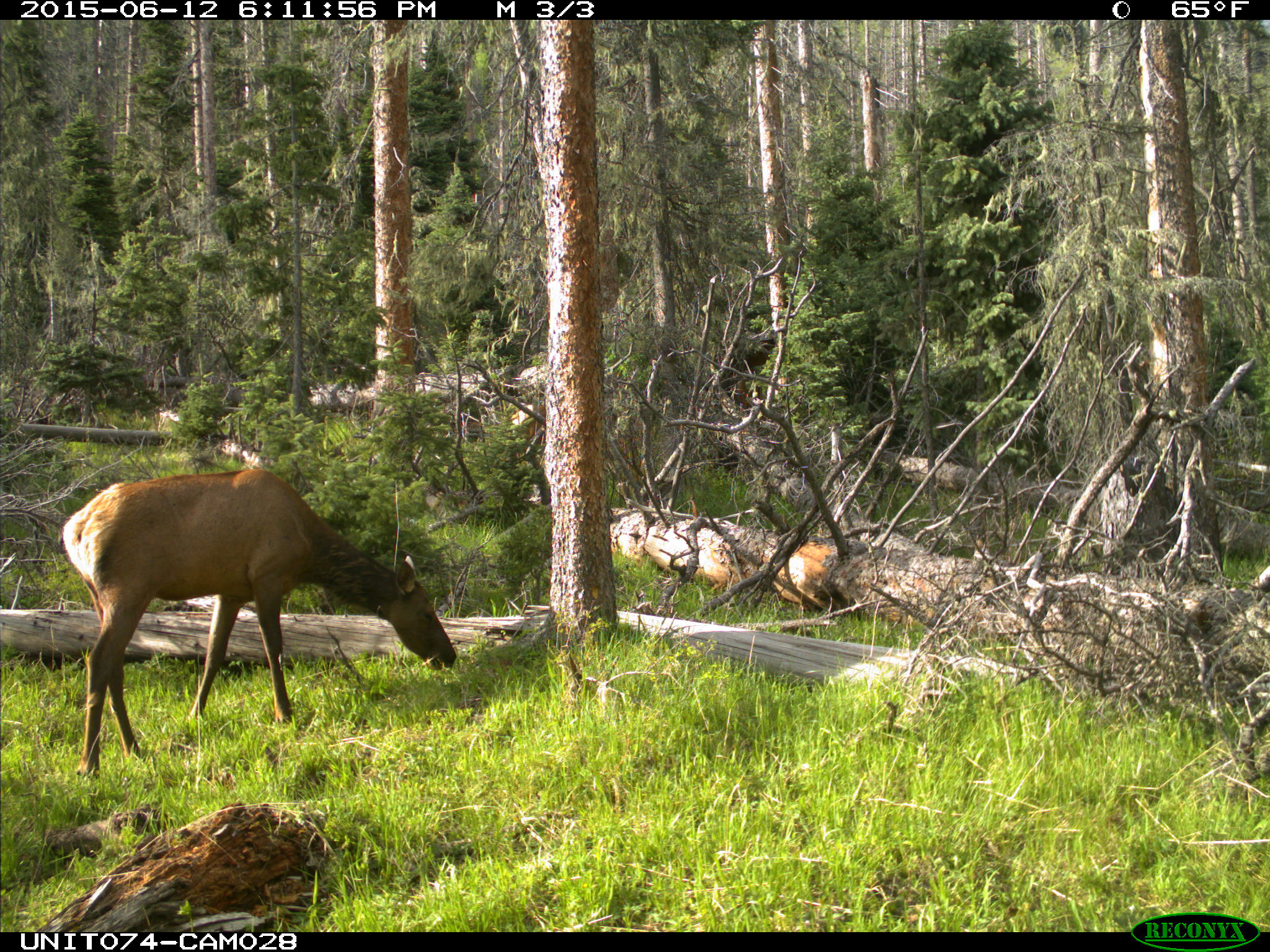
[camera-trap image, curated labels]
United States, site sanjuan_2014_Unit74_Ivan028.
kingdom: Animalia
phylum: Chordata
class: Mammalia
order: Artiodactyla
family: Cervidae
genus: Cervus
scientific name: Cervus elaphus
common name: red deer